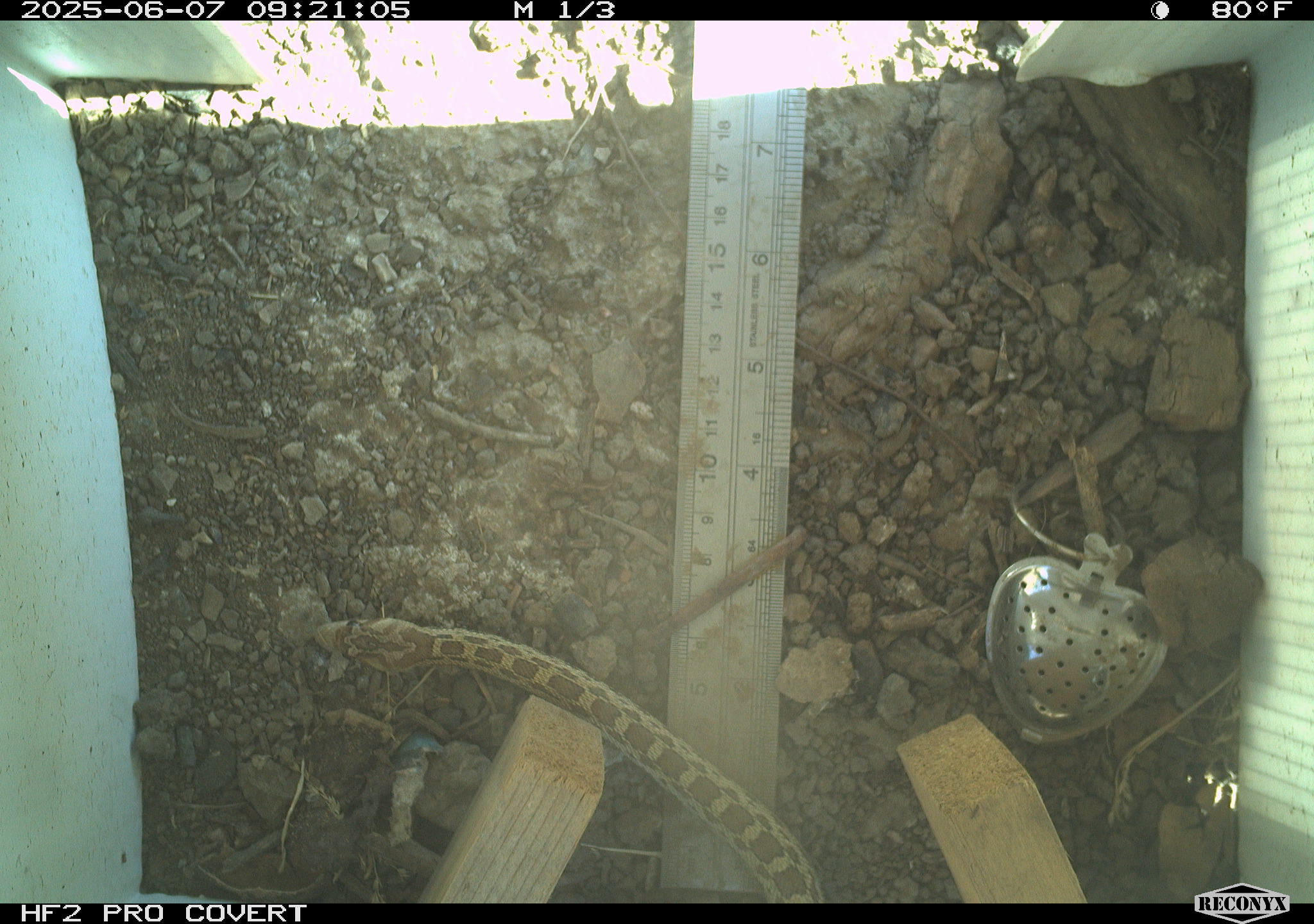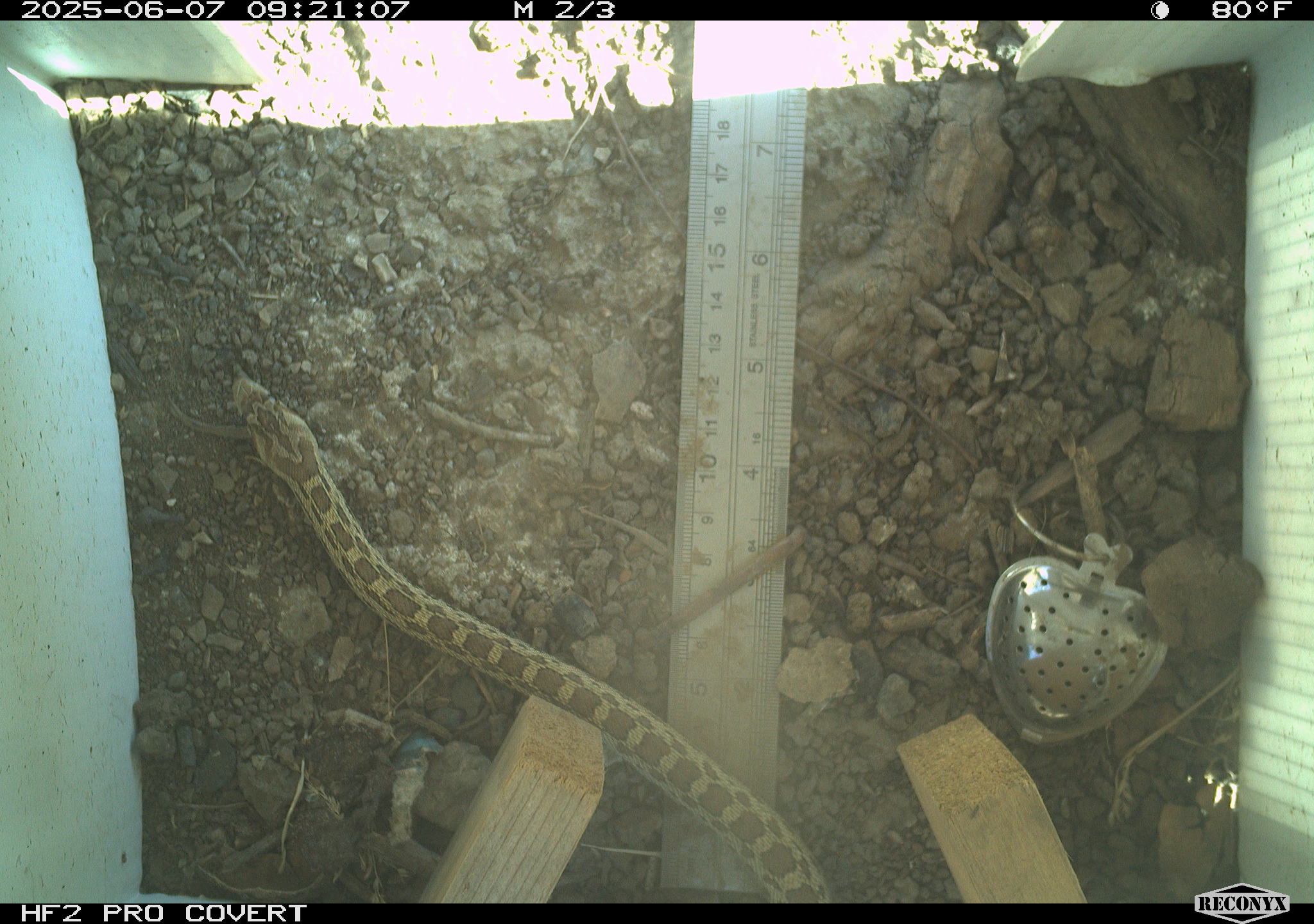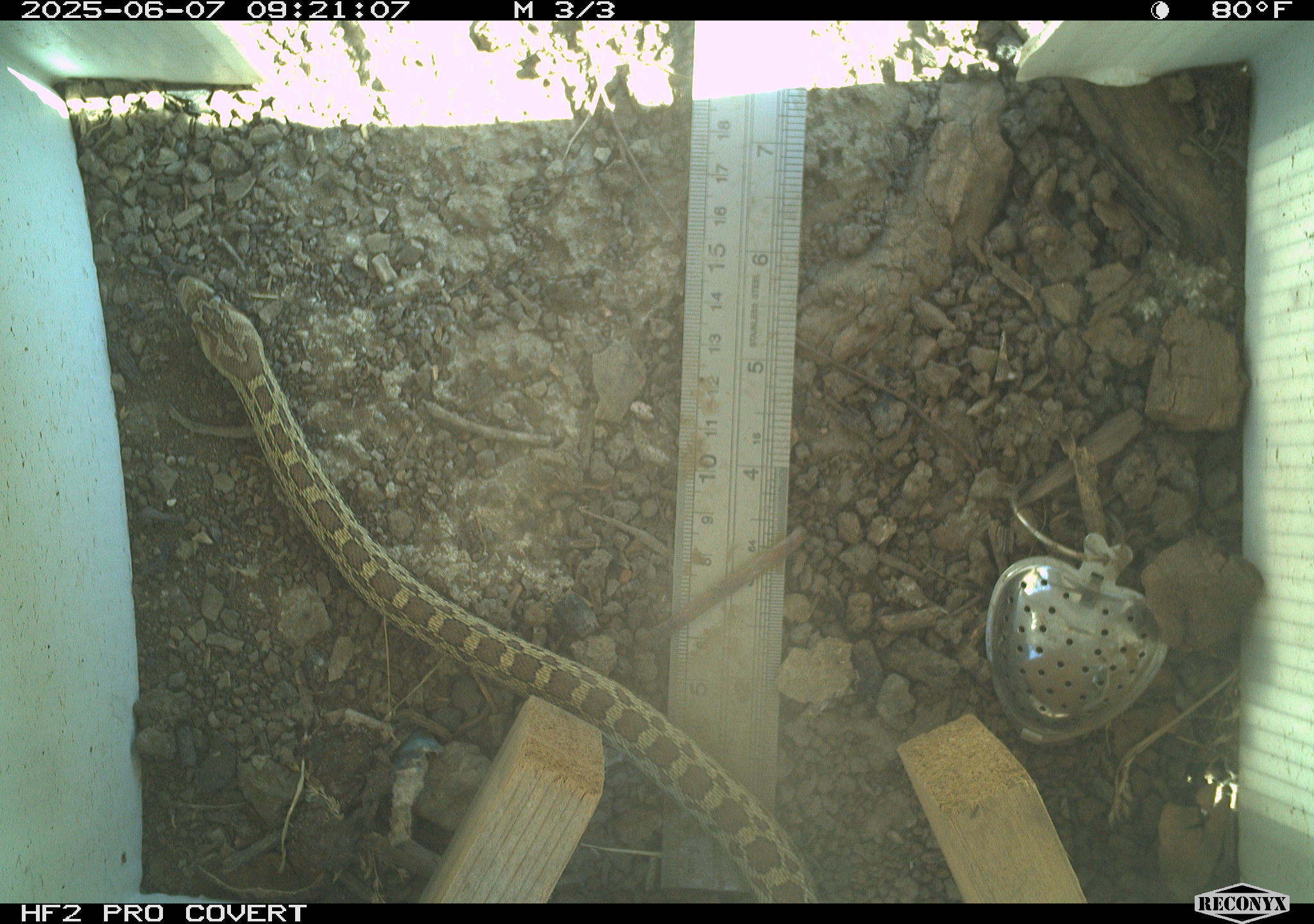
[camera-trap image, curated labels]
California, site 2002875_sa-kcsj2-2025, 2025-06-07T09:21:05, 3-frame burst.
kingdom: Animalia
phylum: Chordata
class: Reptilia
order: Squamata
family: Colubridae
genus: Pituophis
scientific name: Pituophis catenifer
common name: gophersnake